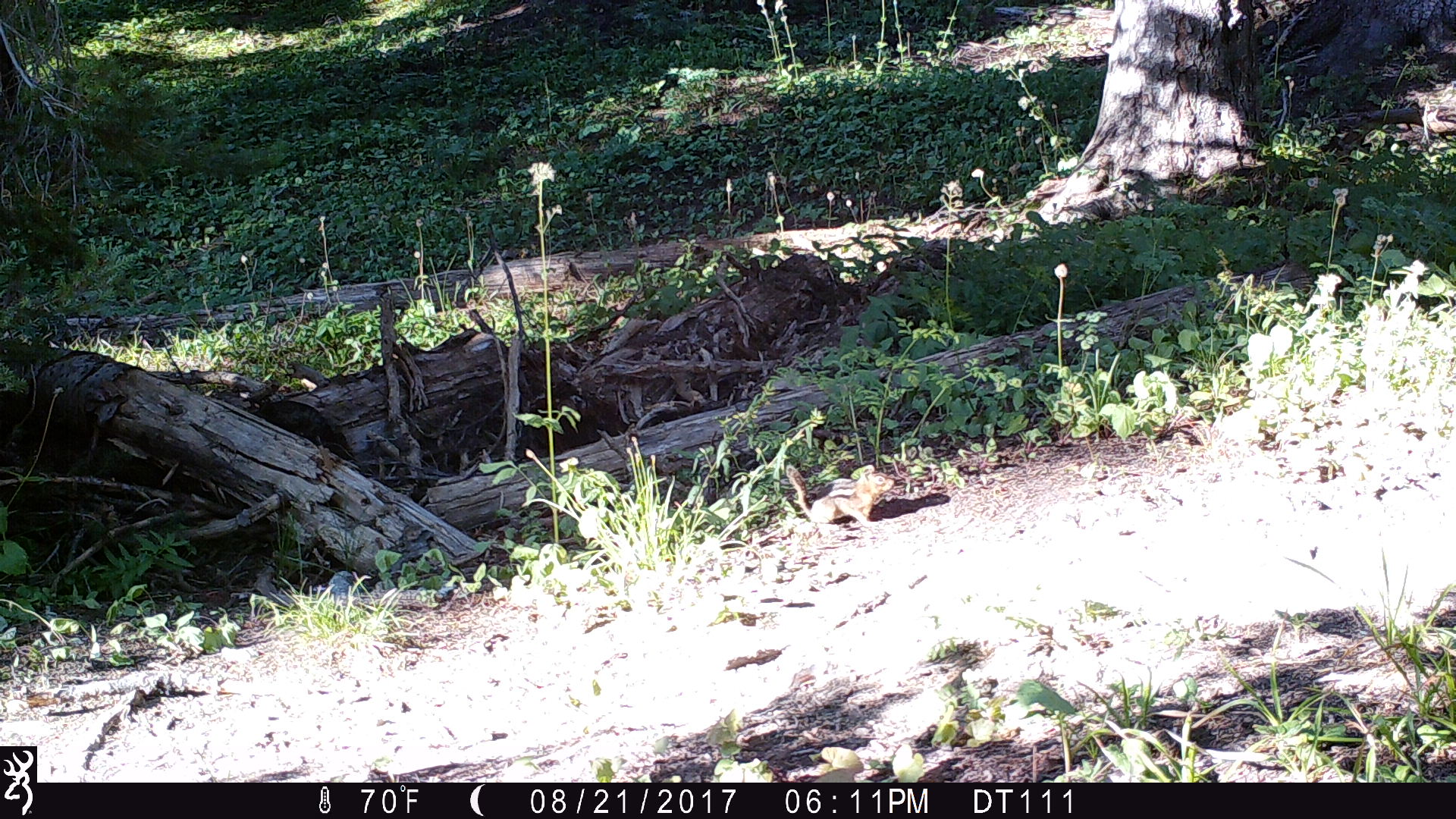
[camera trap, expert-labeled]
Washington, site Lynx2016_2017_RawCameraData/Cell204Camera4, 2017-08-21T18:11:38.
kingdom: Animalia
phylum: Chordata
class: Mammalia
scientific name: Mammalia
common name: small mammal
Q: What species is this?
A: Small mammal (Mammalia).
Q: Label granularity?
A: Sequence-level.